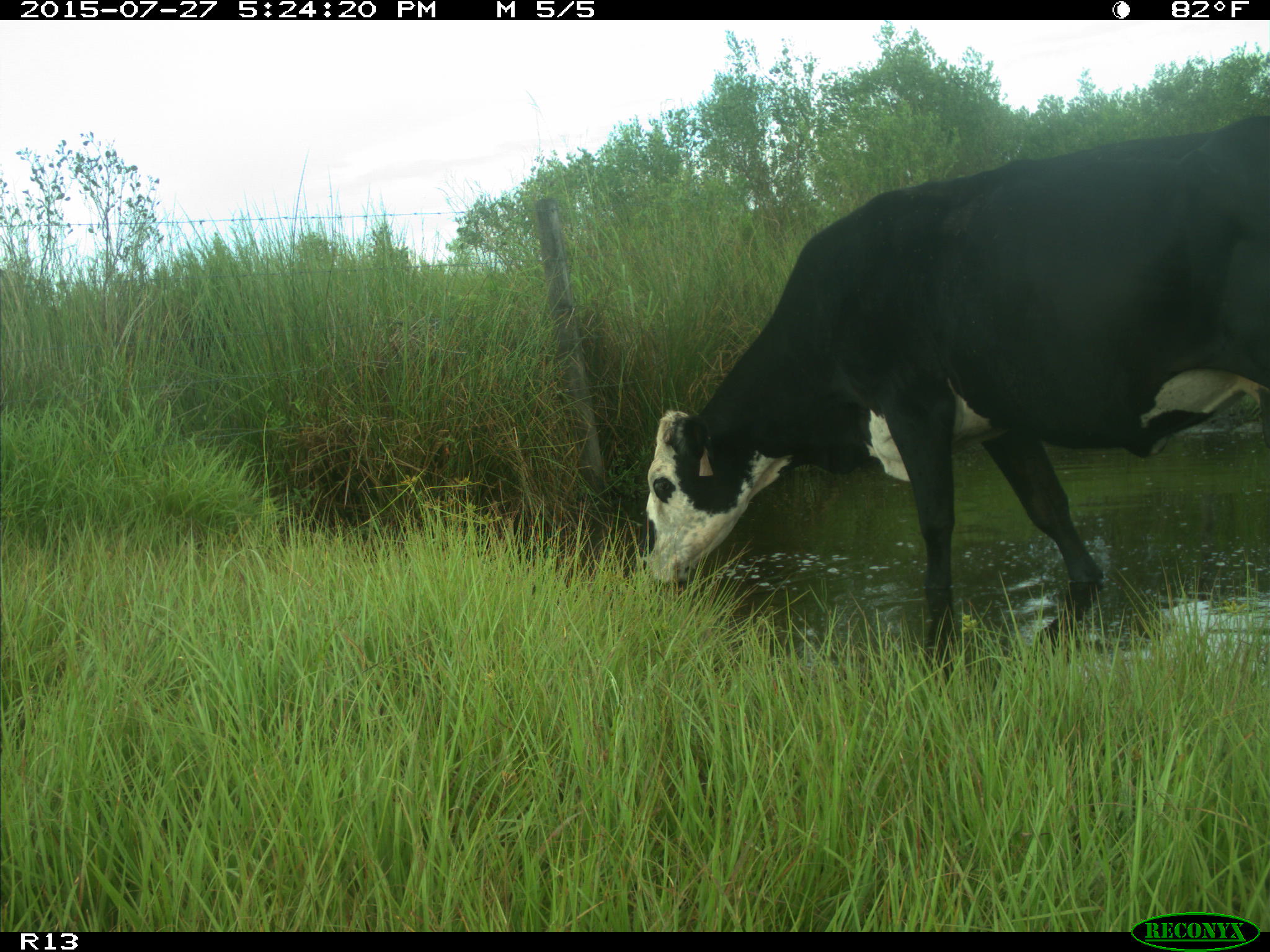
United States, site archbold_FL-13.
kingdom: Animalia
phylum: Chordata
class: Mammalia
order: Artiodactyla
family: Bovidae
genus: Bos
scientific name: Bos taurus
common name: domestic cow